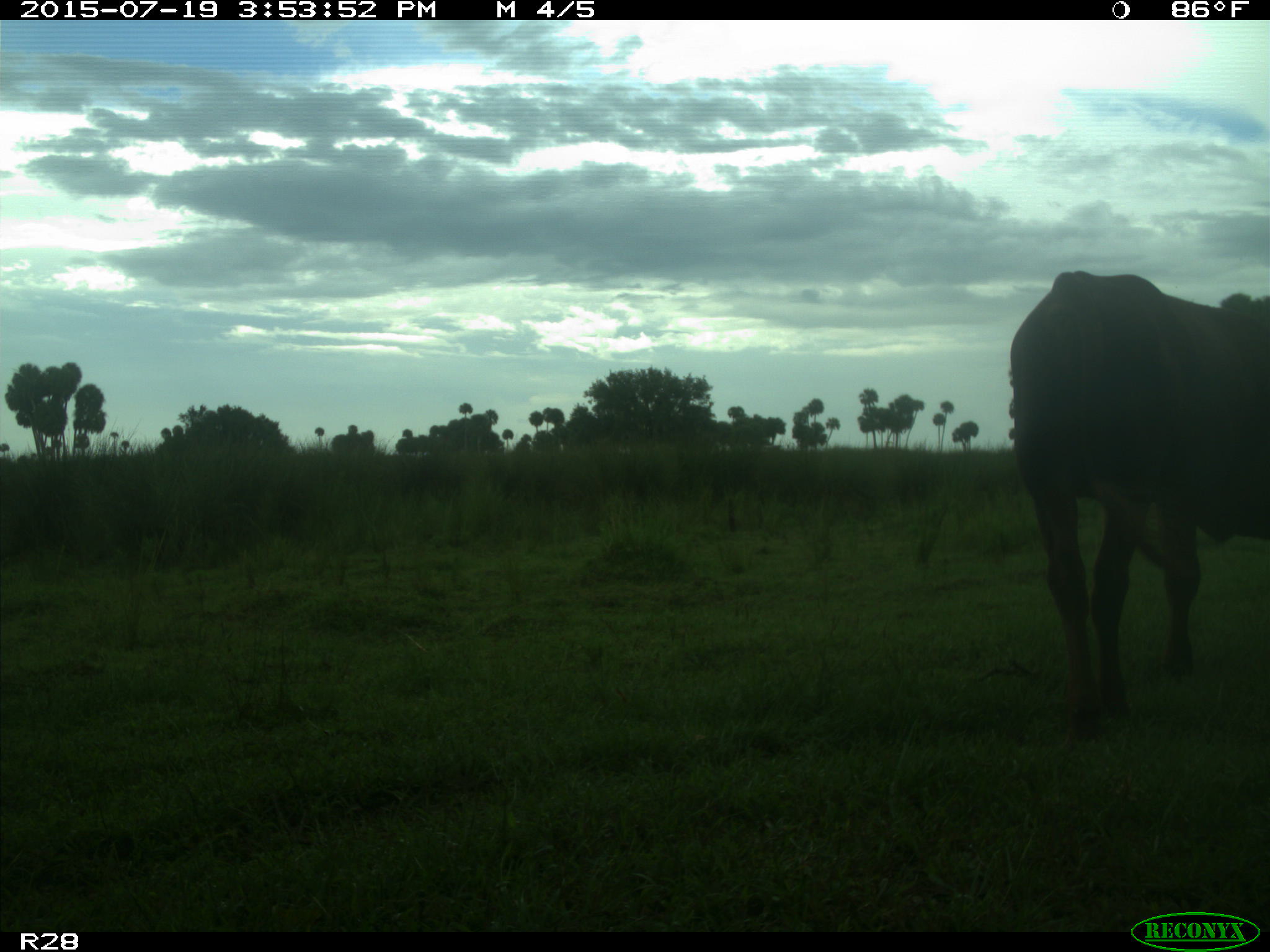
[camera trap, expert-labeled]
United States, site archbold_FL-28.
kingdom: Animalia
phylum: Chordata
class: Mammalia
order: Artiodactyla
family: Bovidae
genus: Bos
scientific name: Bos taurus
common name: domestic cow